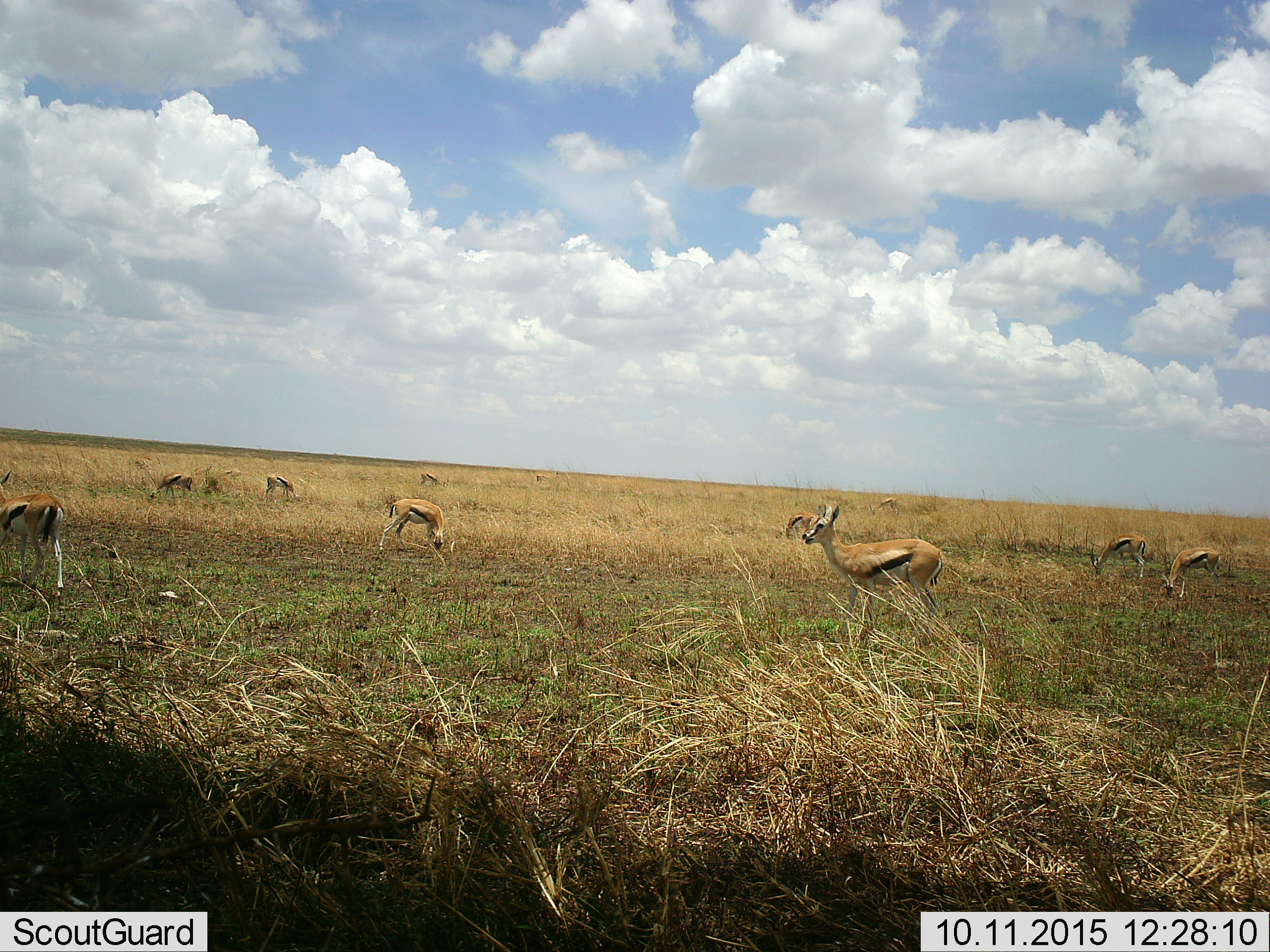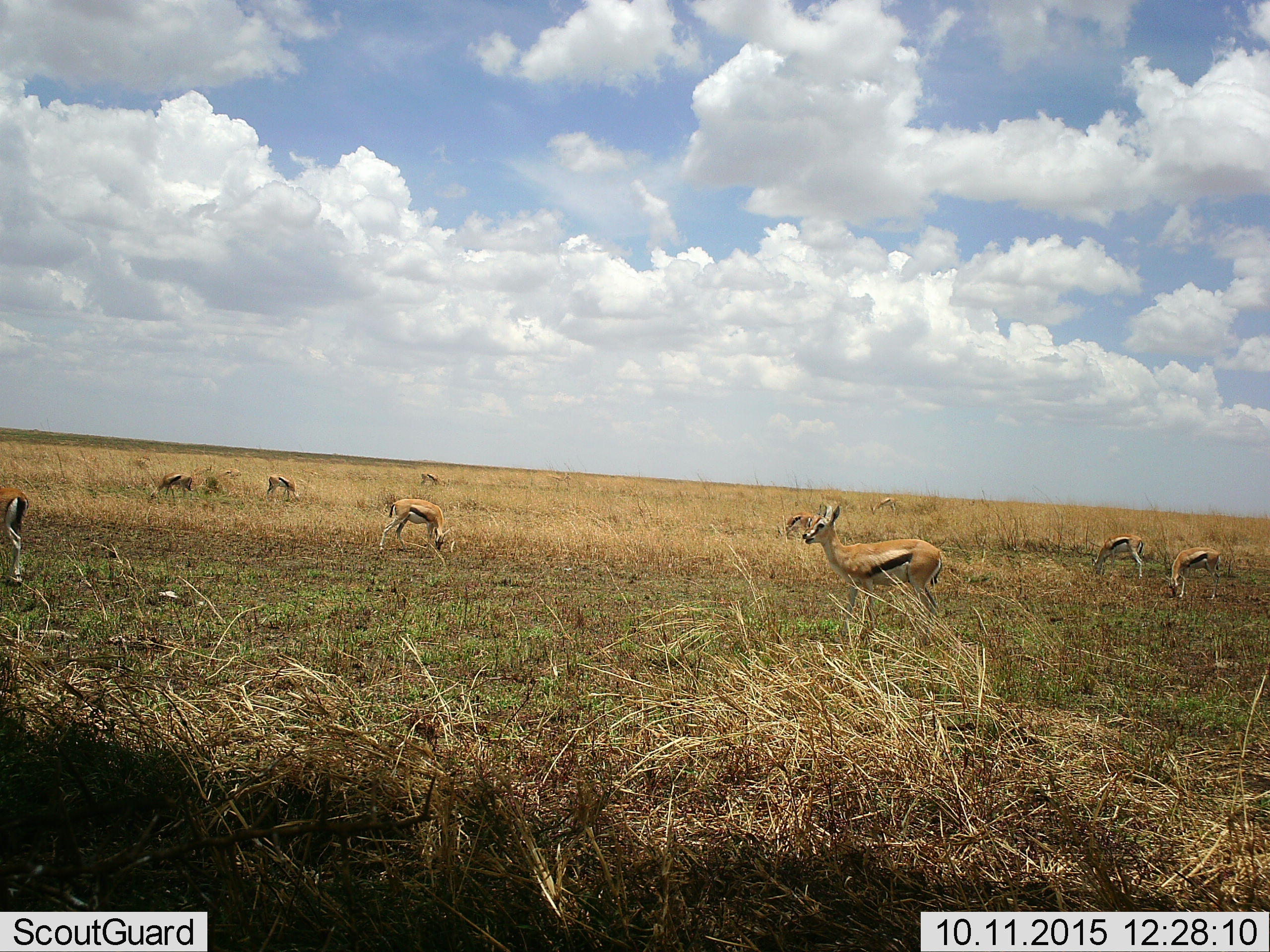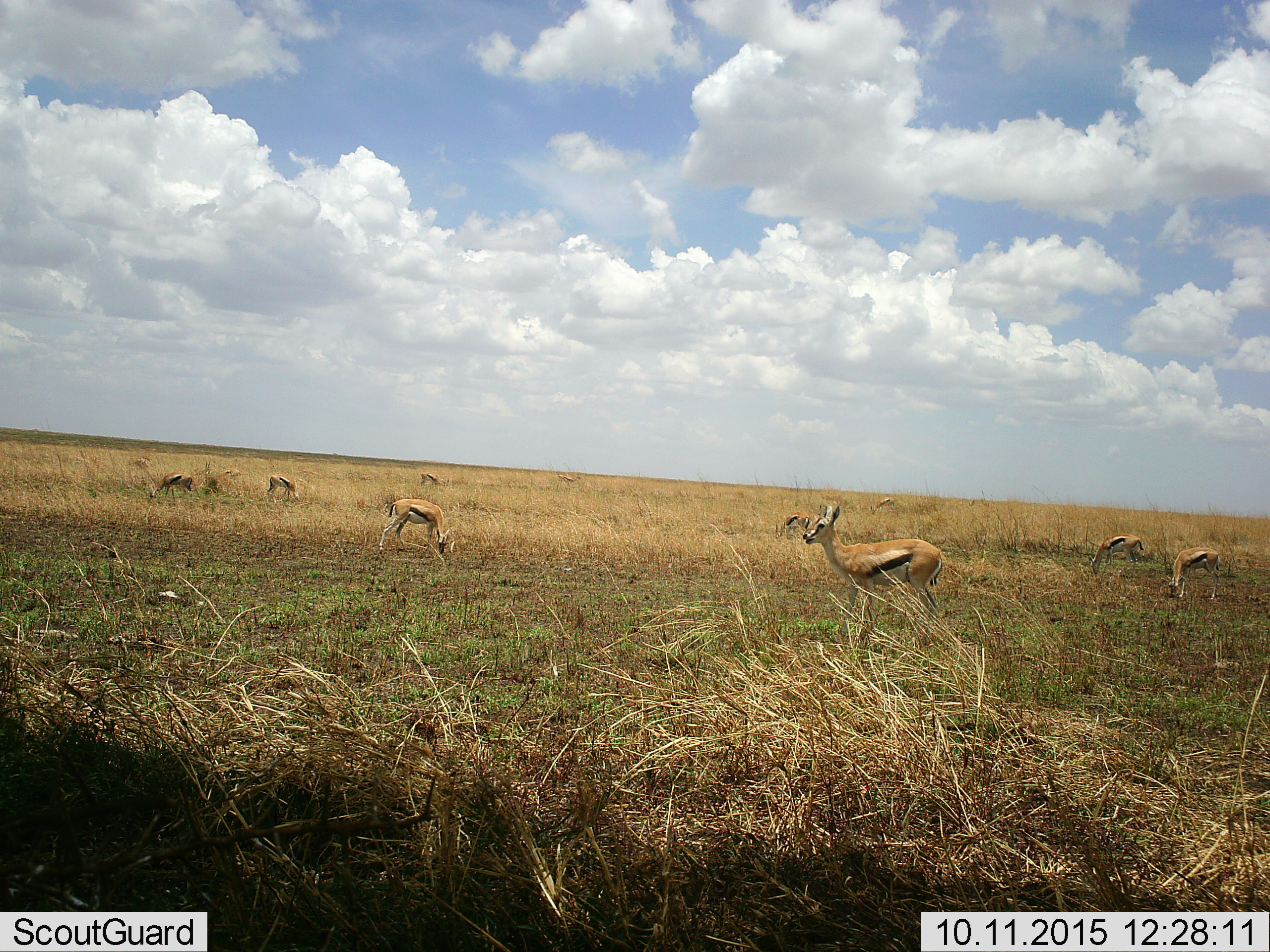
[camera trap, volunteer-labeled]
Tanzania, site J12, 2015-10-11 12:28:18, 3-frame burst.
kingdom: Animalia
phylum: Chordata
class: Mammalia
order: Artiodactyla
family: Bovidae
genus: Eudorcas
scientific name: Eudorcas thomsonii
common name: thomson's gazelle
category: gazellethomsons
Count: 11-50.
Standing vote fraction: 89%.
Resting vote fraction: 0%.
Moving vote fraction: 33%.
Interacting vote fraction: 0%.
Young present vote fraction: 0%.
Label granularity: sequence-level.